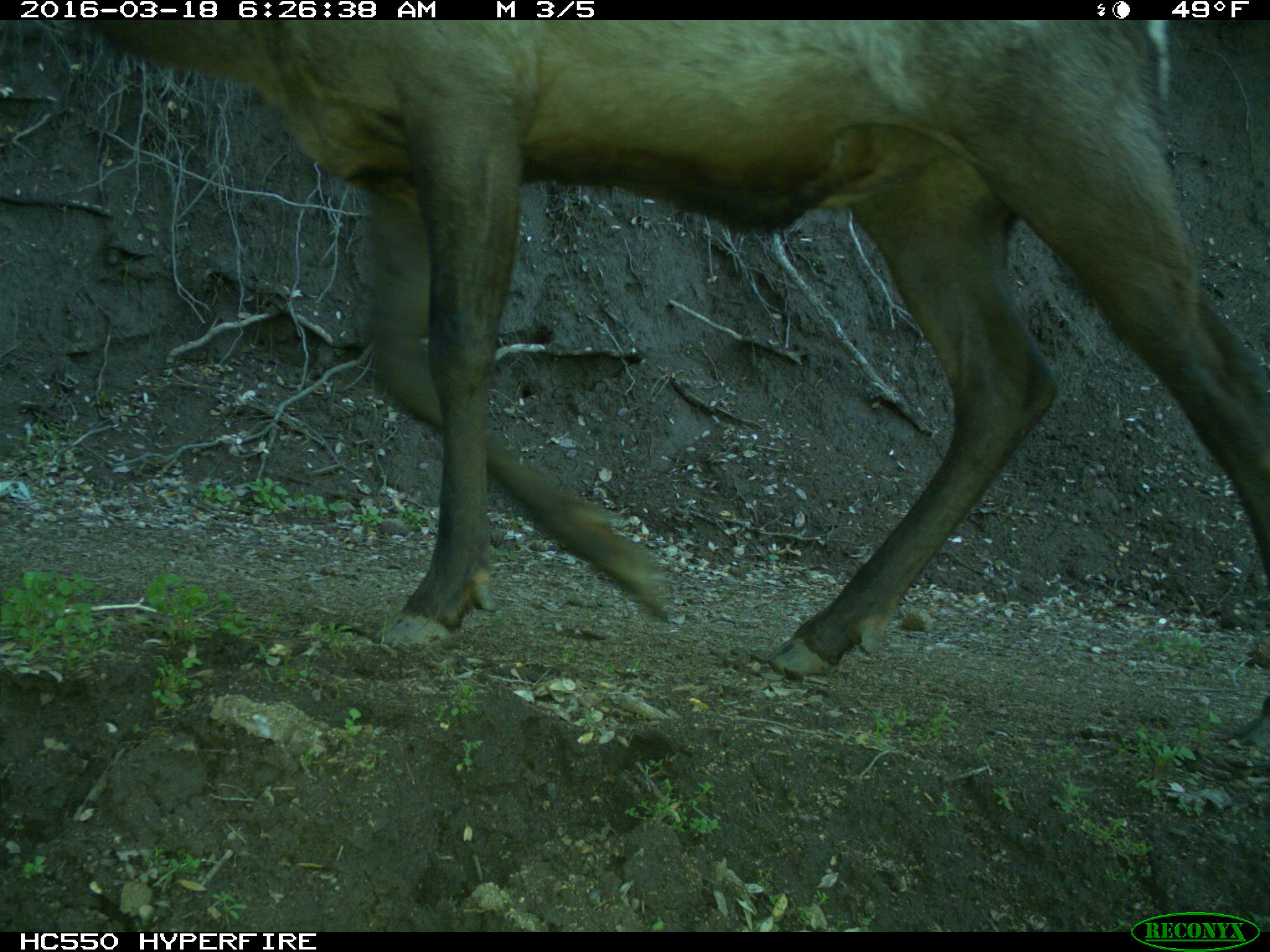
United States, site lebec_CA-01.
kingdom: Animalia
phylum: Chordata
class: Mammalia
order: Artiodactyla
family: Cervidae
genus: Cervus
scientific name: Cervus canadensis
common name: elk